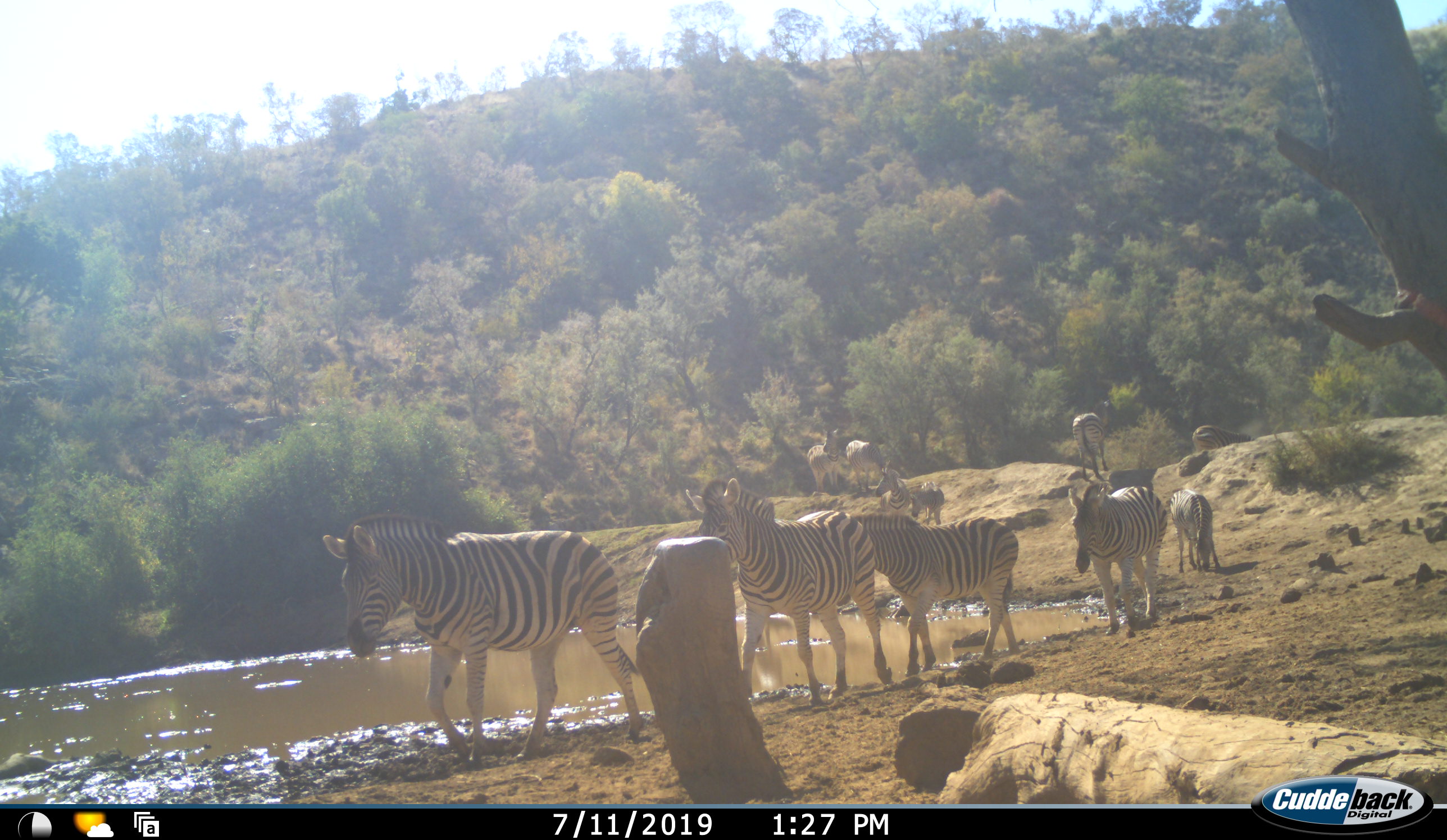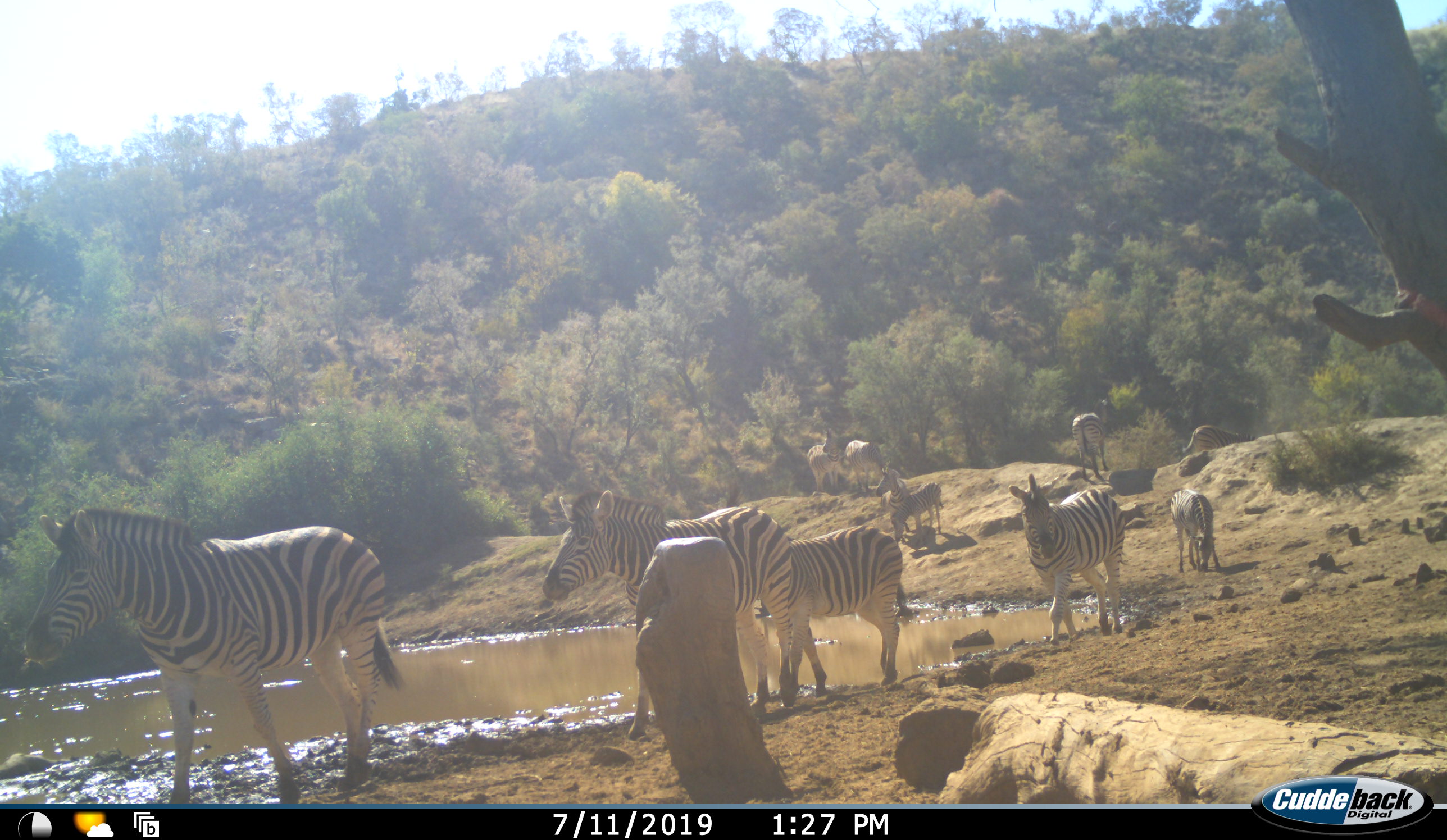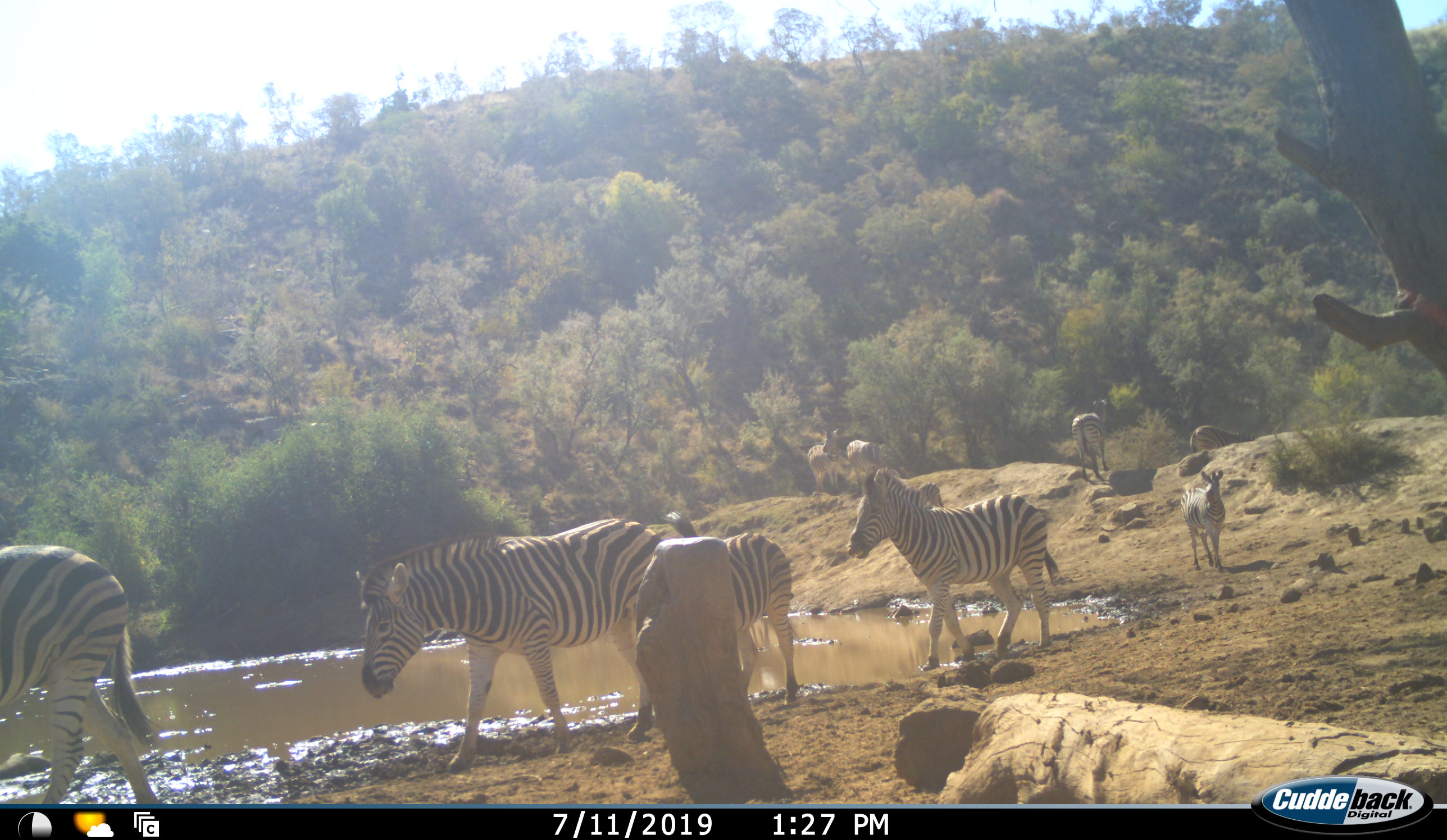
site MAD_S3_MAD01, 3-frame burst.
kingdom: Animalia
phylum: Chordata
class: Mammalia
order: Perissodactyla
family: Equidae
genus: Equus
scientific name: Equus quagga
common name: plains zebra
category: zebraplains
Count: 10.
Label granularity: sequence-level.